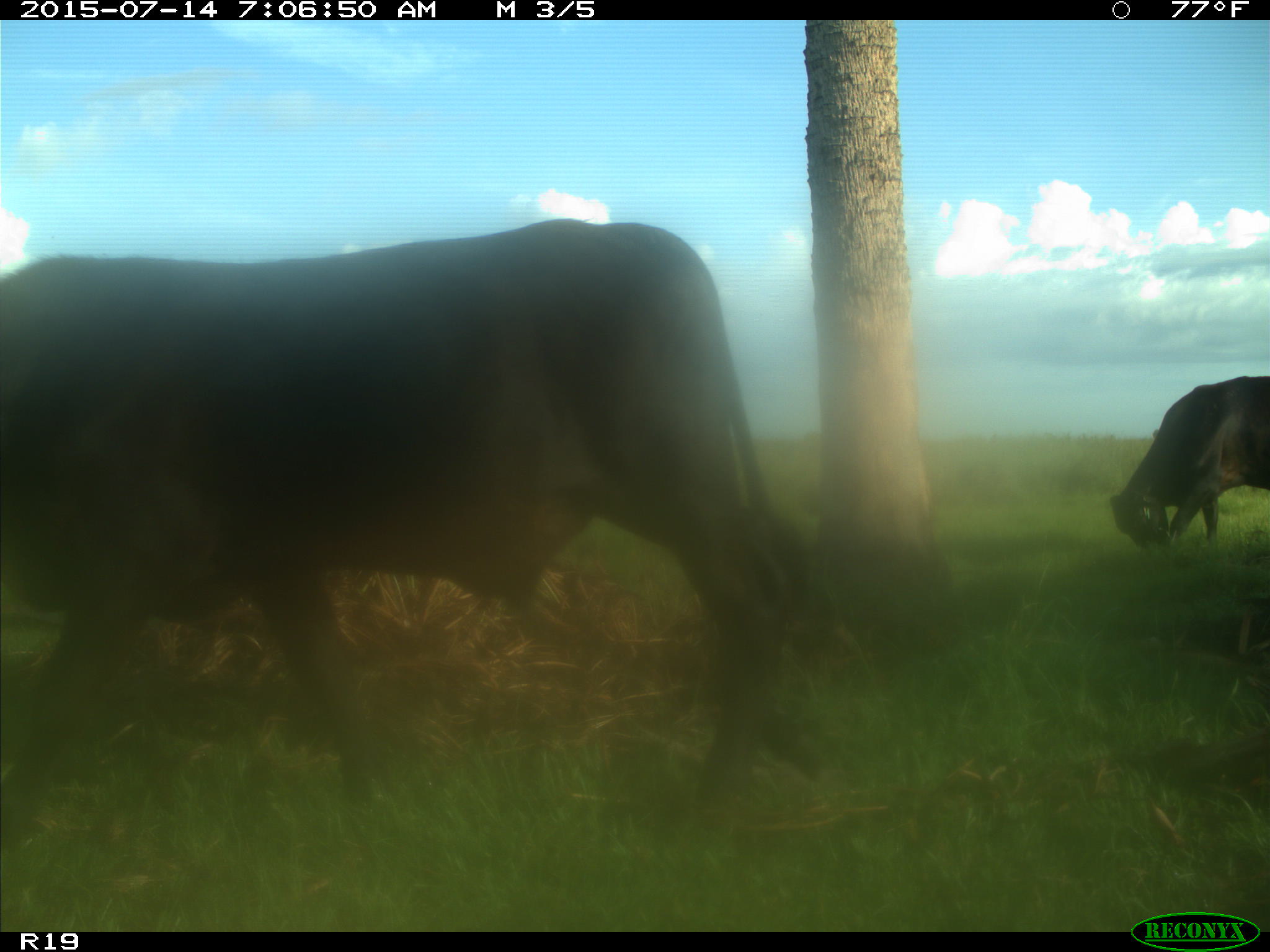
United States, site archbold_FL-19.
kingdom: Animalia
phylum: Chordata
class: Mammalia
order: Artiodactyla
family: Bovidae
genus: Bos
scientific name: Bos taurus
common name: domestic cow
Bos taurus (domestic cow).